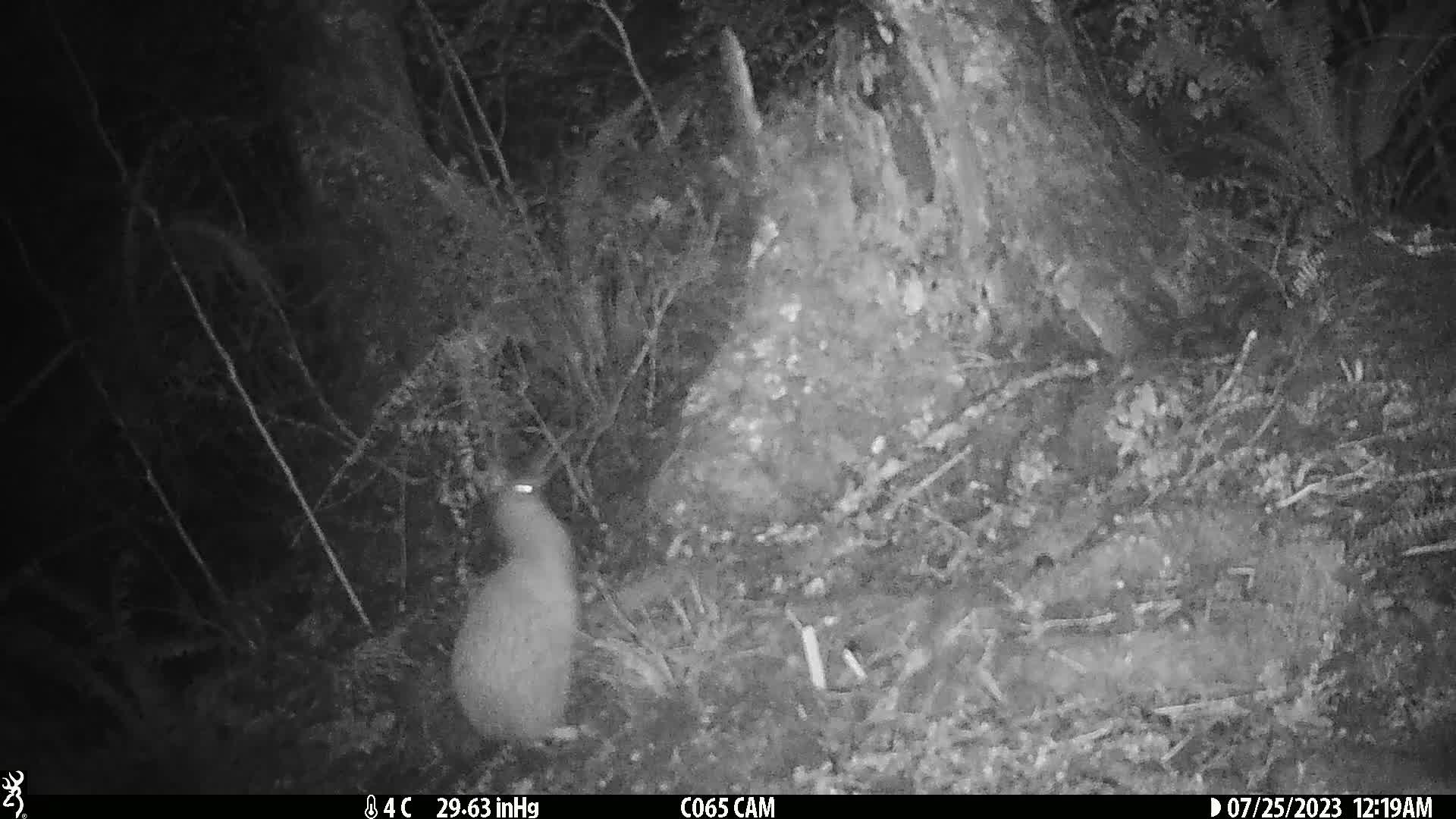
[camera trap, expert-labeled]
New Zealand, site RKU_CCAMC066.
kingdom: Animalia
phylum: Chordata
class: Aves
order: Apterygiformes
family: Apterygidae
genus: Apteryx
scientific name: Apteryx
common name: kiwi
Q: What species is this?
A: Kiwi (Apteryx).